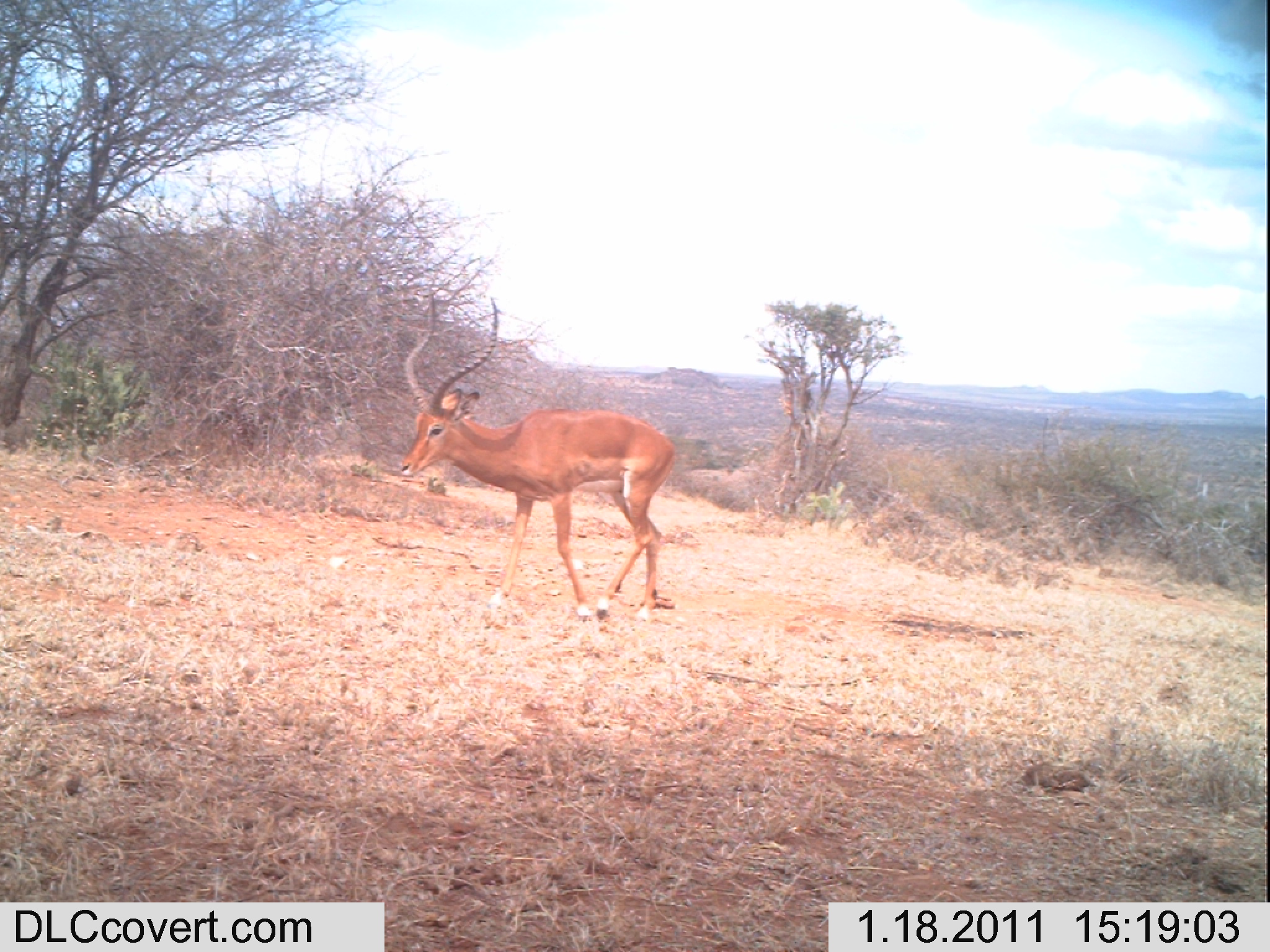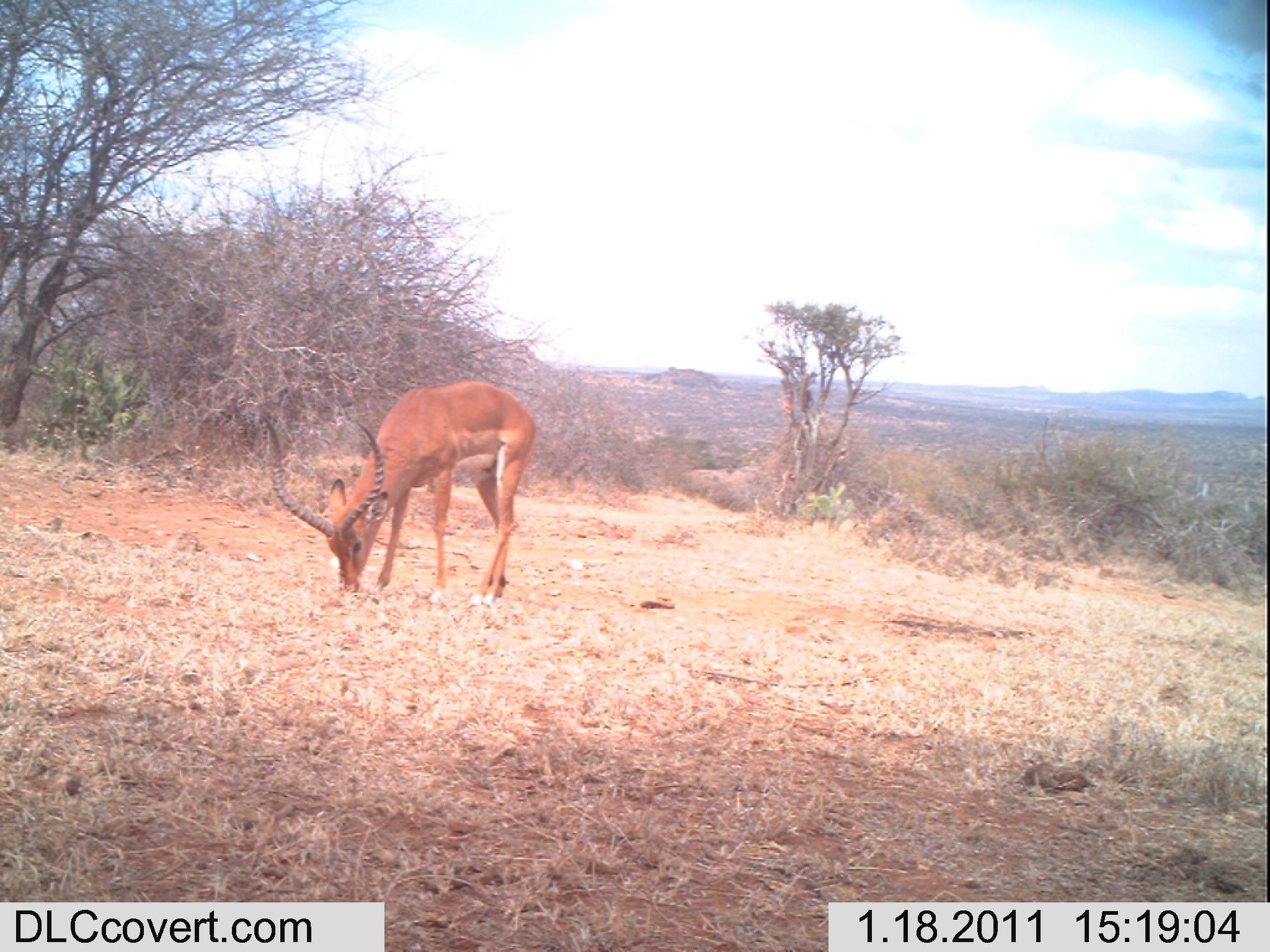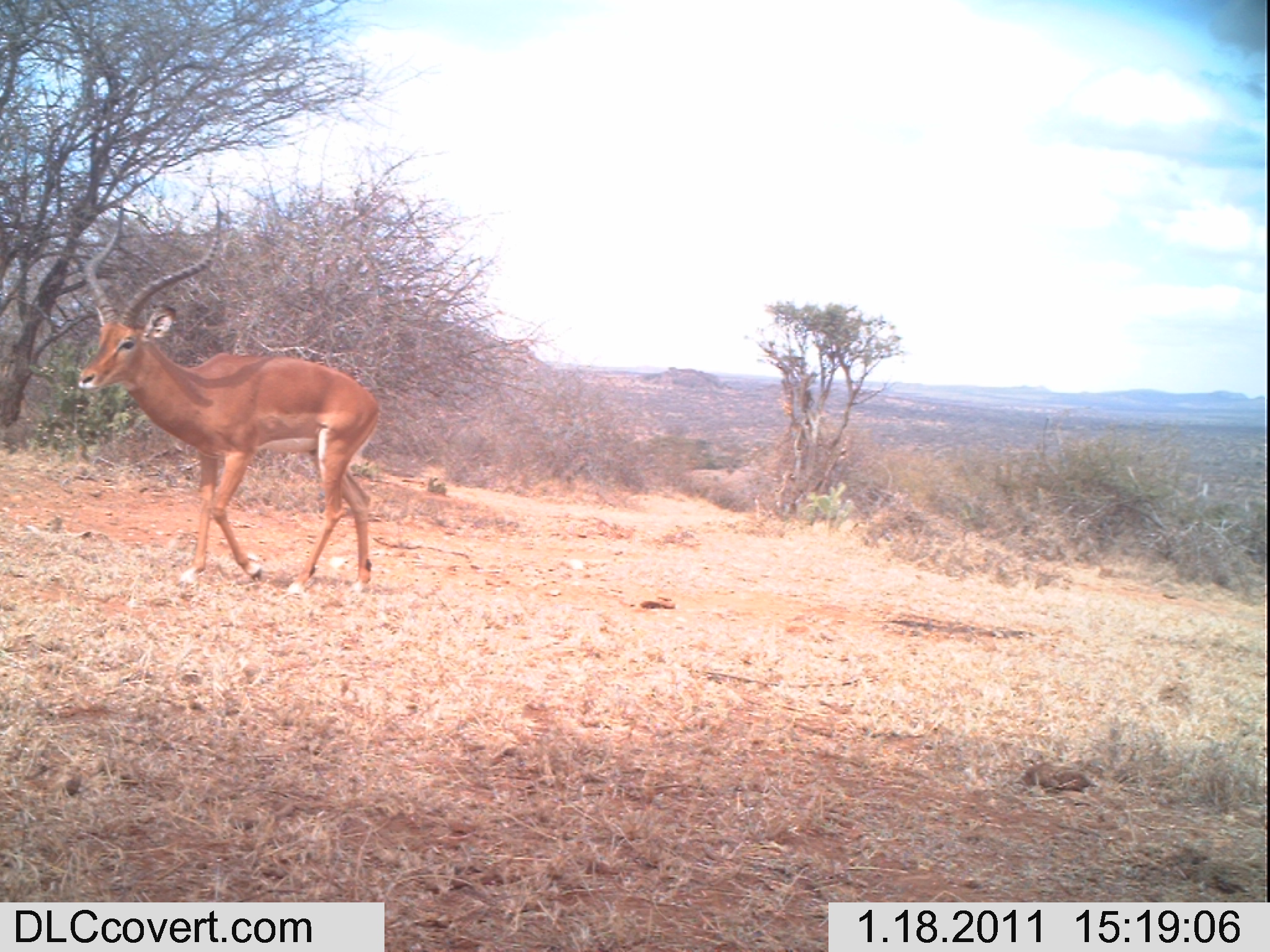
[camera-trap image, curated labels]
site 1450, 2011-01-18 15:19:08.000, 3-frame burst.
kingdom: Animalia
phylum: Chordata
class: Mammalia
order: Artiodactyla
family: Bovidae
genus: Aepyceros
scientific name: Aepyceros melampus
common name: impala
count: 1